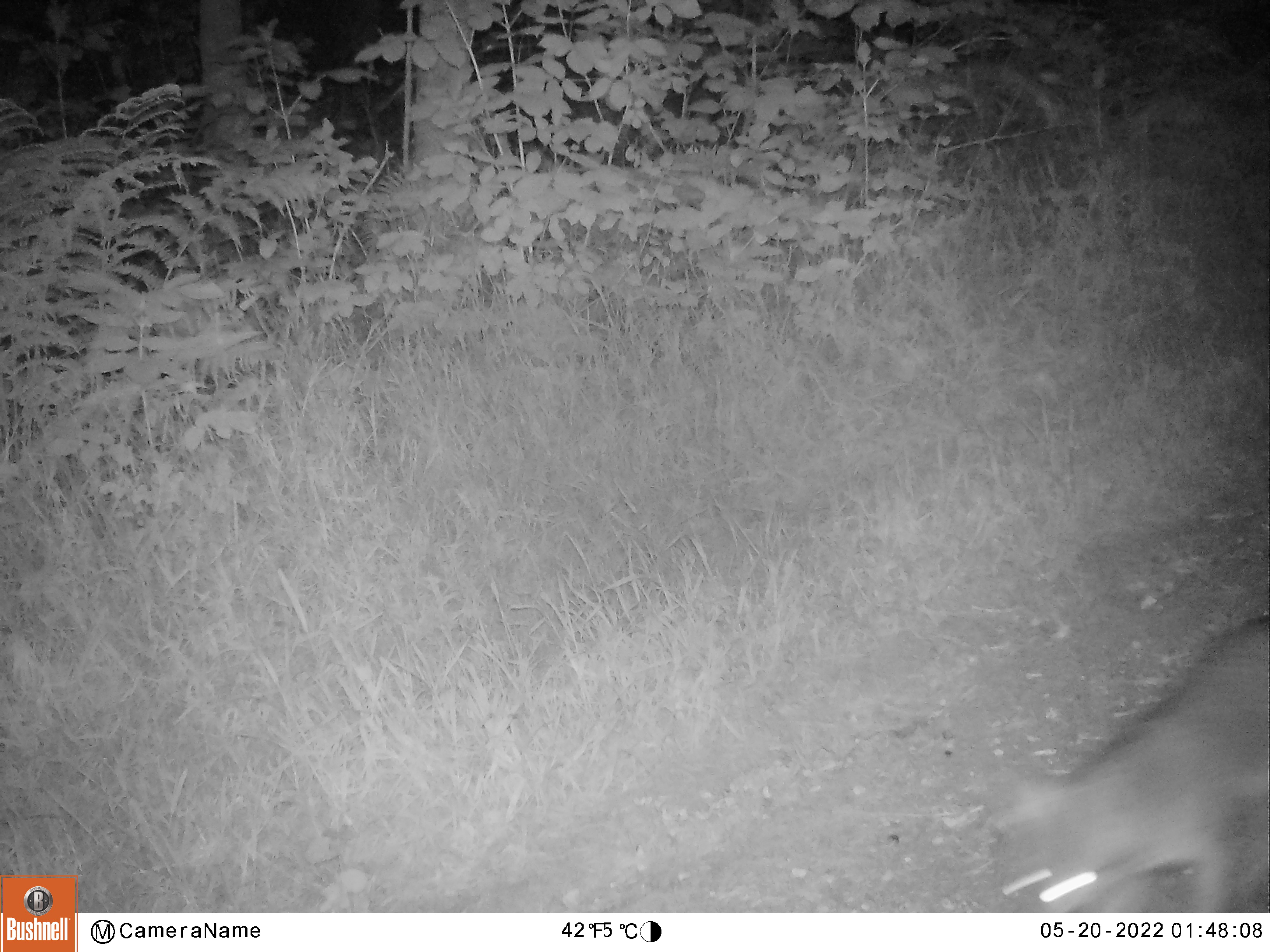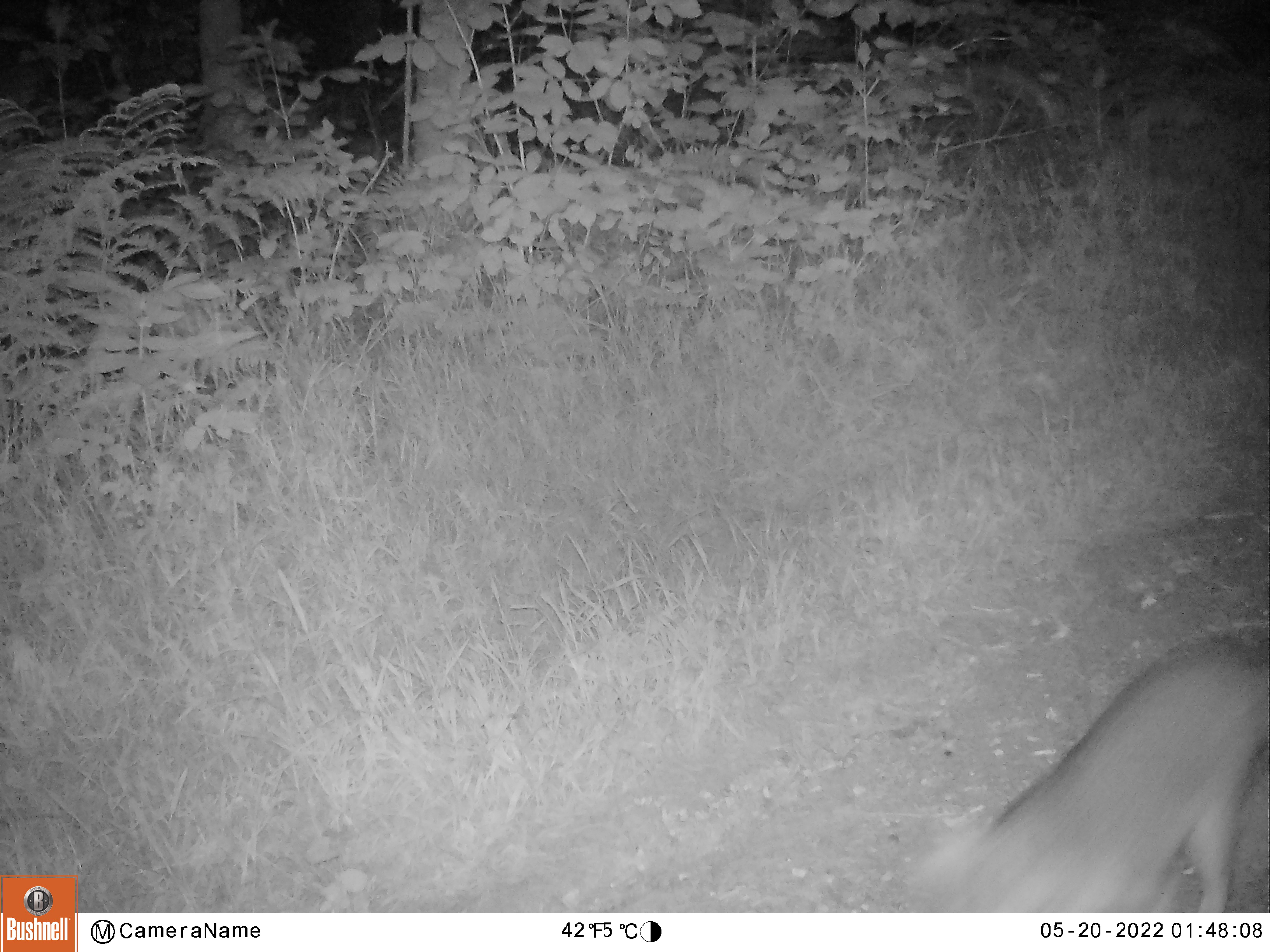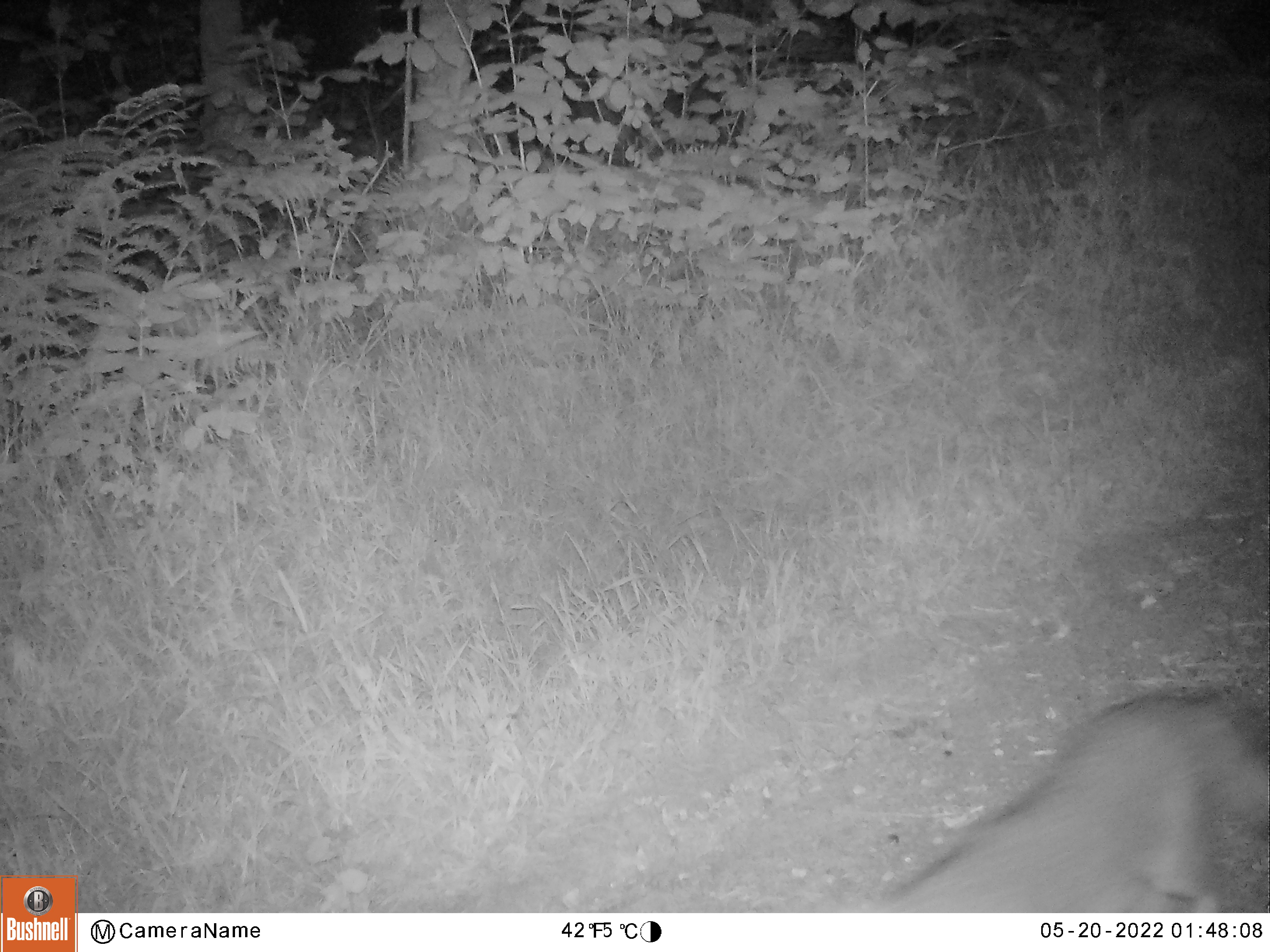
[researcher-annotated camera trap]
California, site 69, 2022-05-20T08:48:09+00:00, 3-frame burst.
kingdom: Animalia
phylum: Chordata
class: Mammalia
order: Carnivora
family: Canidae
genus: Urocyon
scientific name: Urocyon cinereoargenteus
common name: gray fox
Gray fox (Urocyon cinereoargenteus).